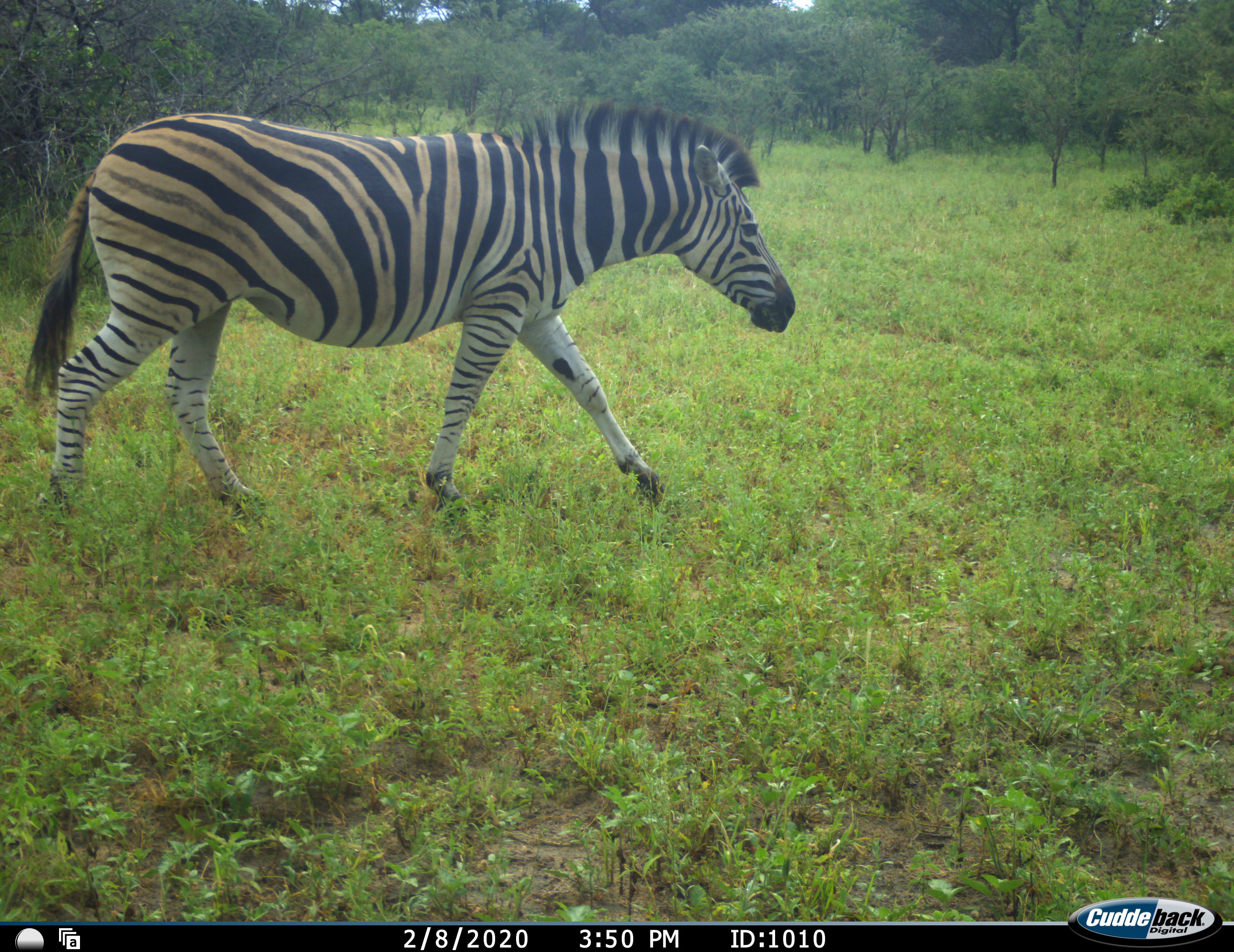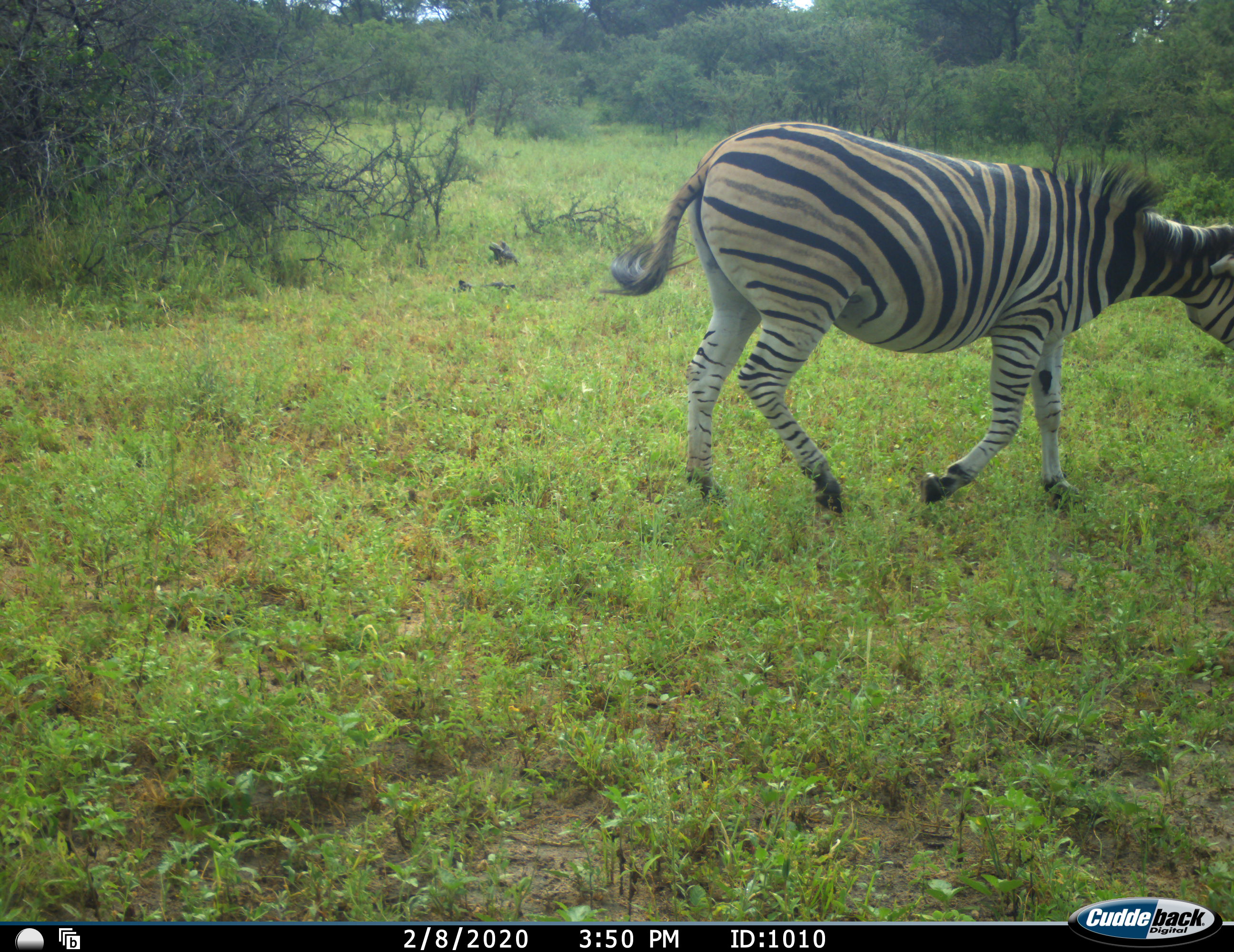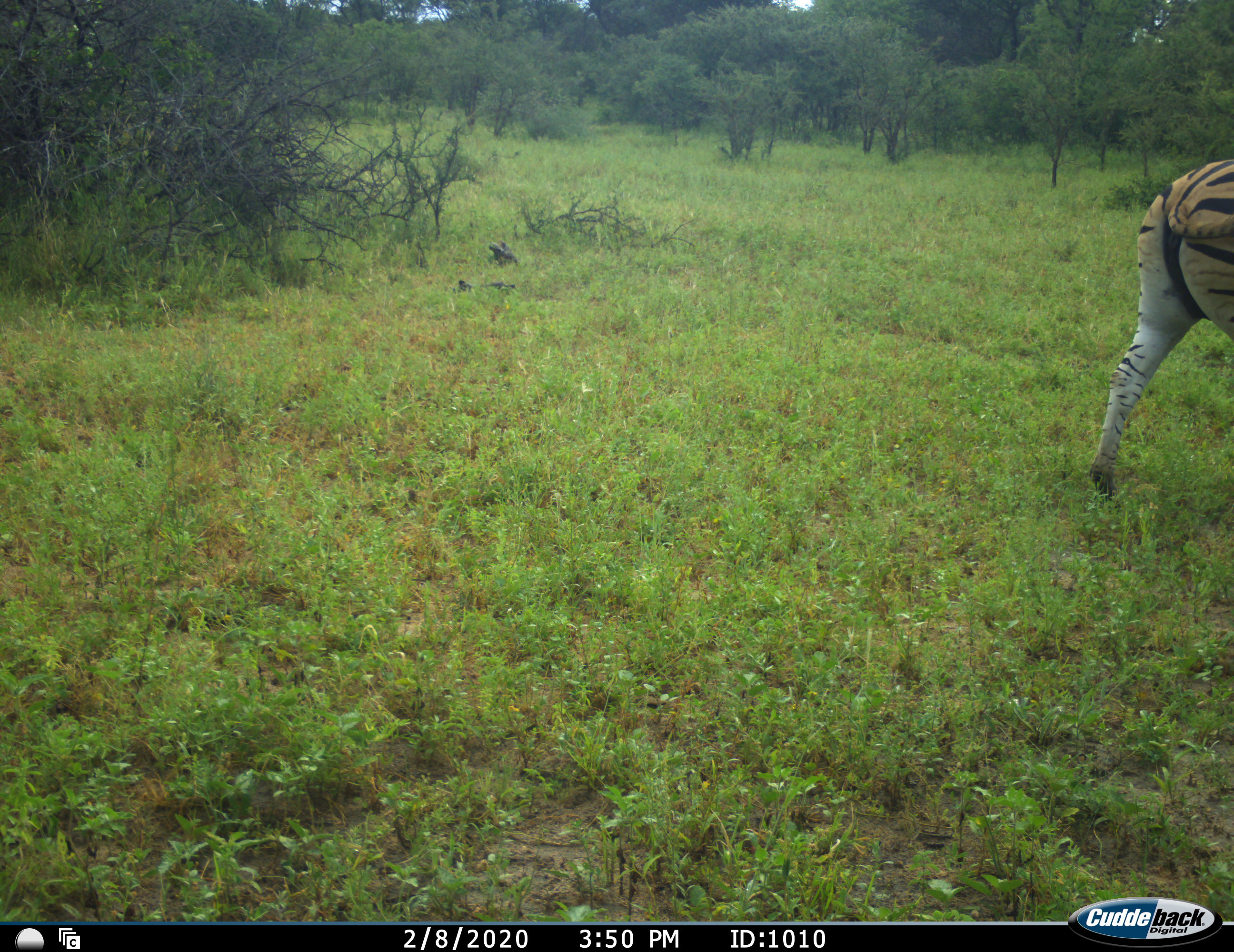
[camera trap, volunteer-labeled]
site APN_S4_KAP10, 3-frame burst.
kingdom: Animalia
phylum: Chordata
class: Mammalia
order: Perissodactyla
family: Equidae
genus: Equus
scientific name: Equus quagga burchellii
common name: burchell's zebra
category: zebraburchells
Zebraburchells (burchell's zebra) (Equus quagga burchellii), count 1. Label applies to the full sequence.